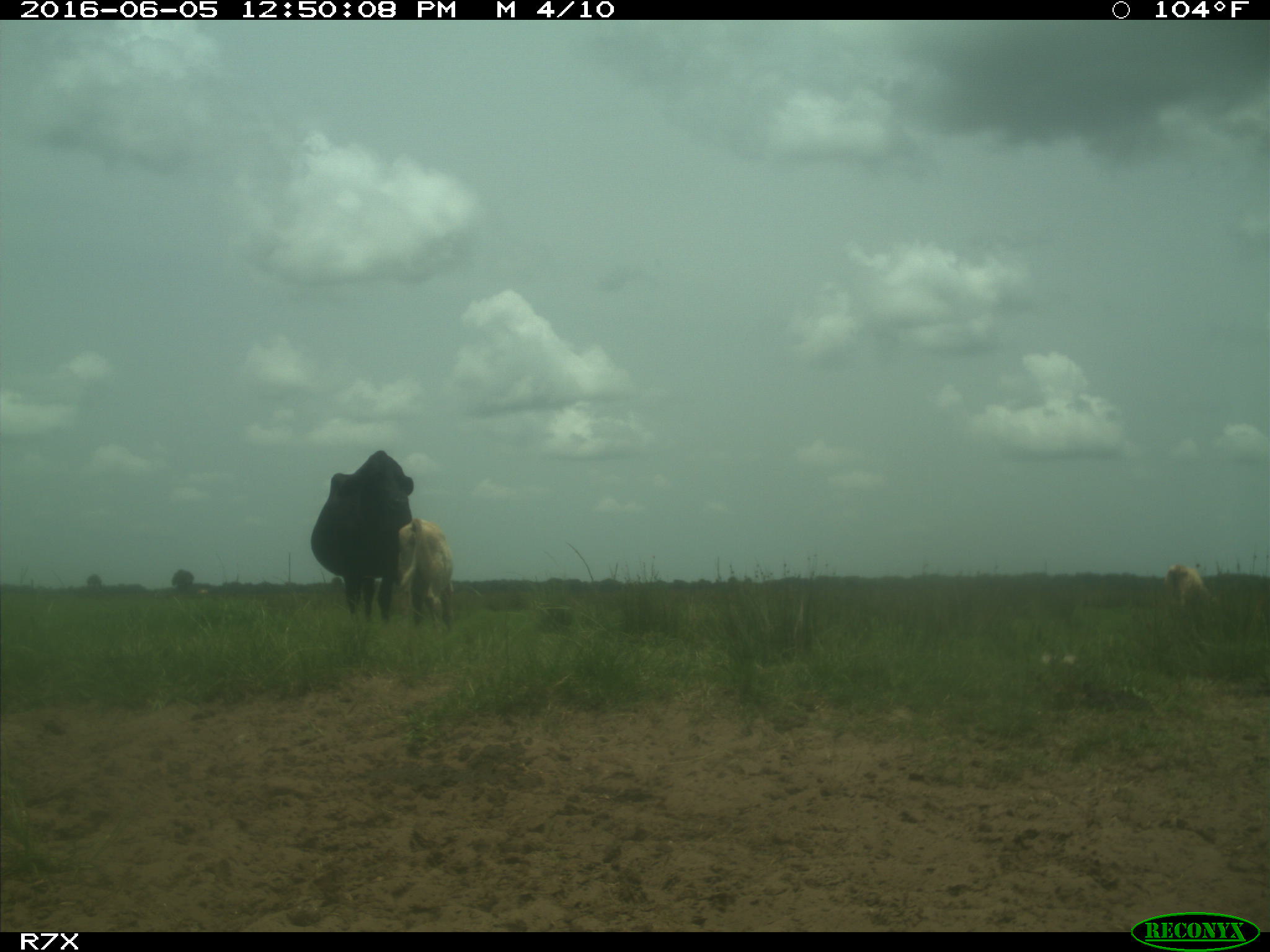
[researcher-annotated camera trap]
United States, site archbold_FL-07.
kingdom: Animalia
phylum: Chordata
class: Mammalia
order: Artiodactyla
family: Bovidae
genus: Bos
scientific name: Bos taurus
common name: domestic cow